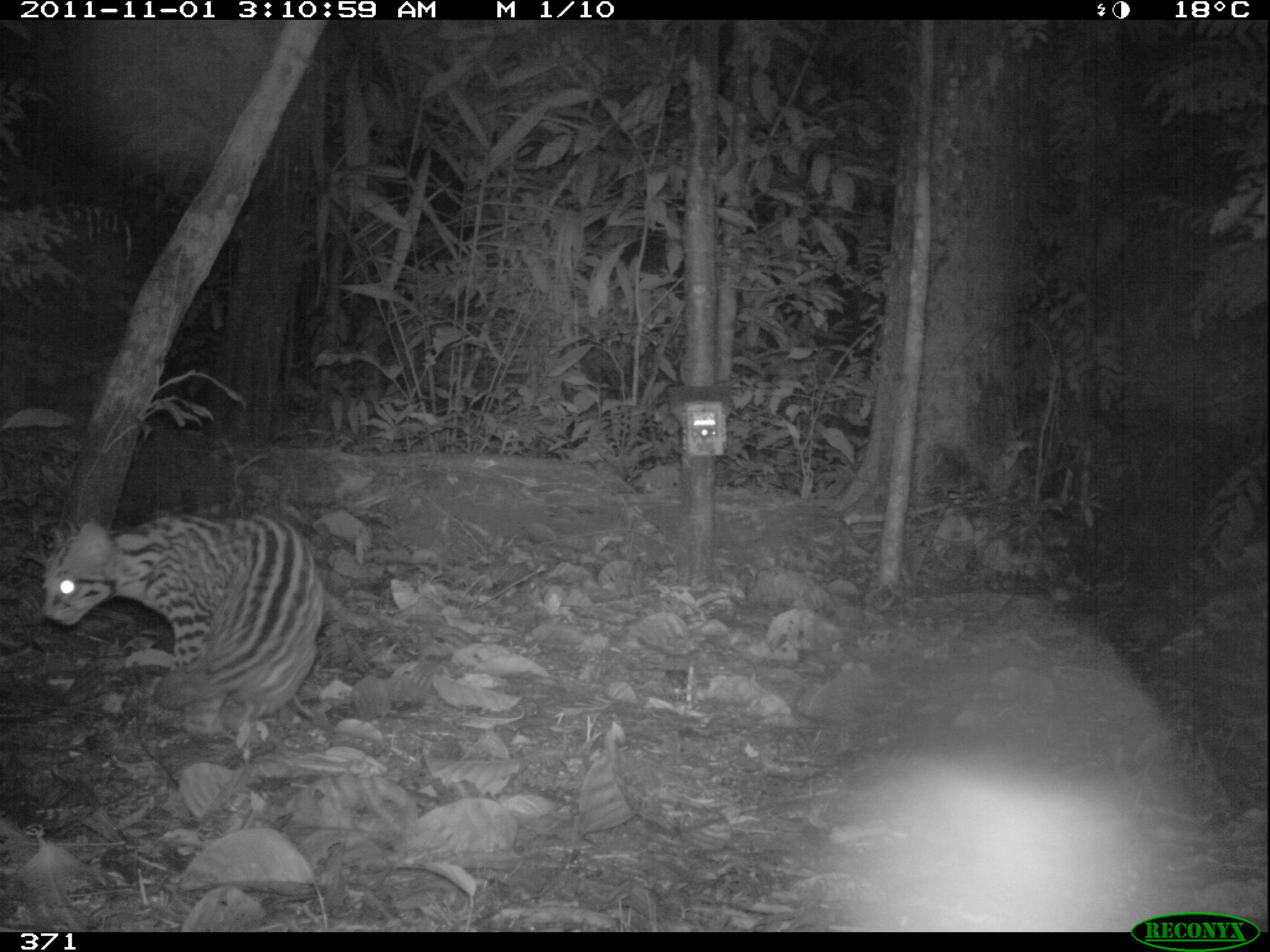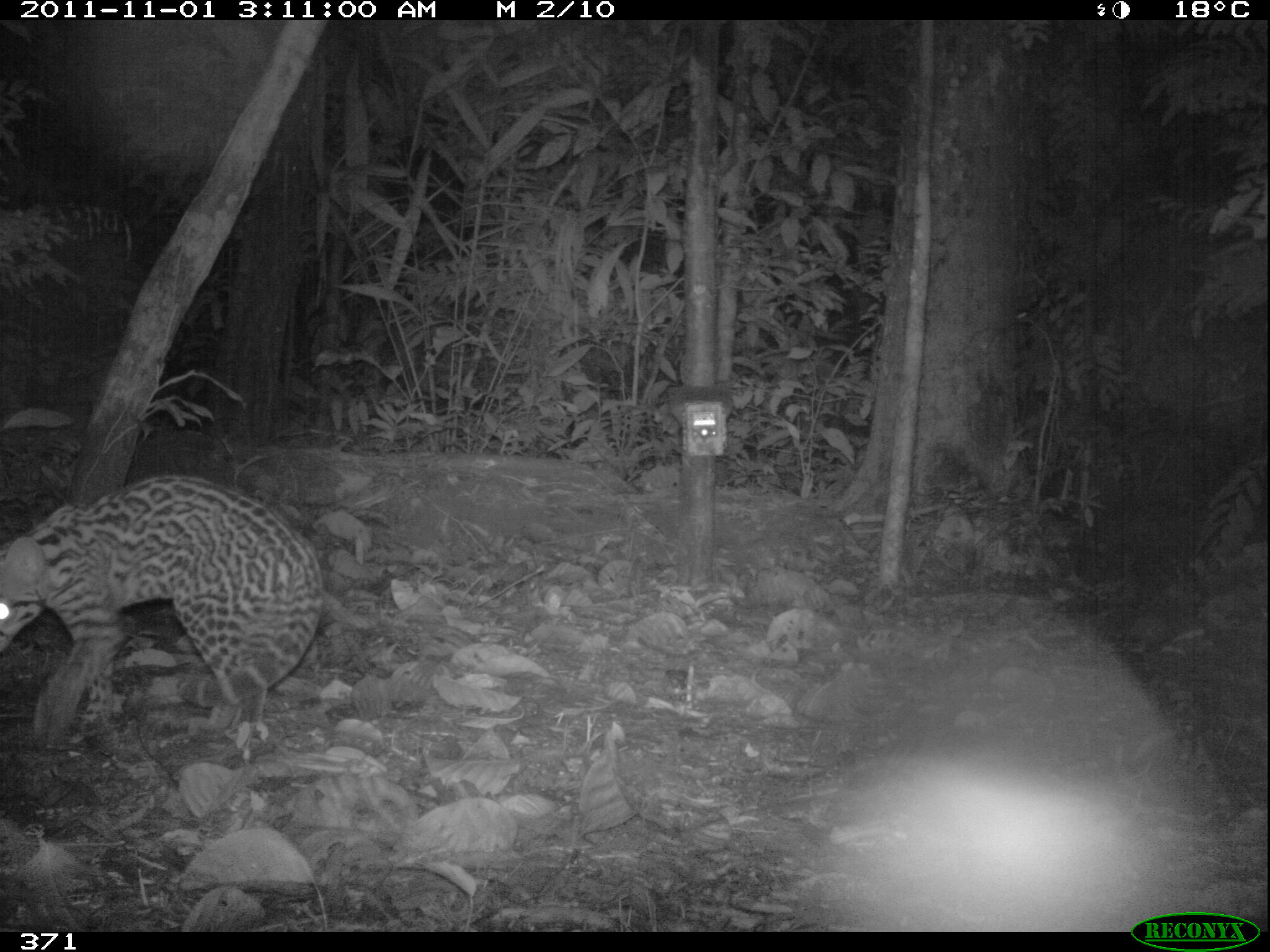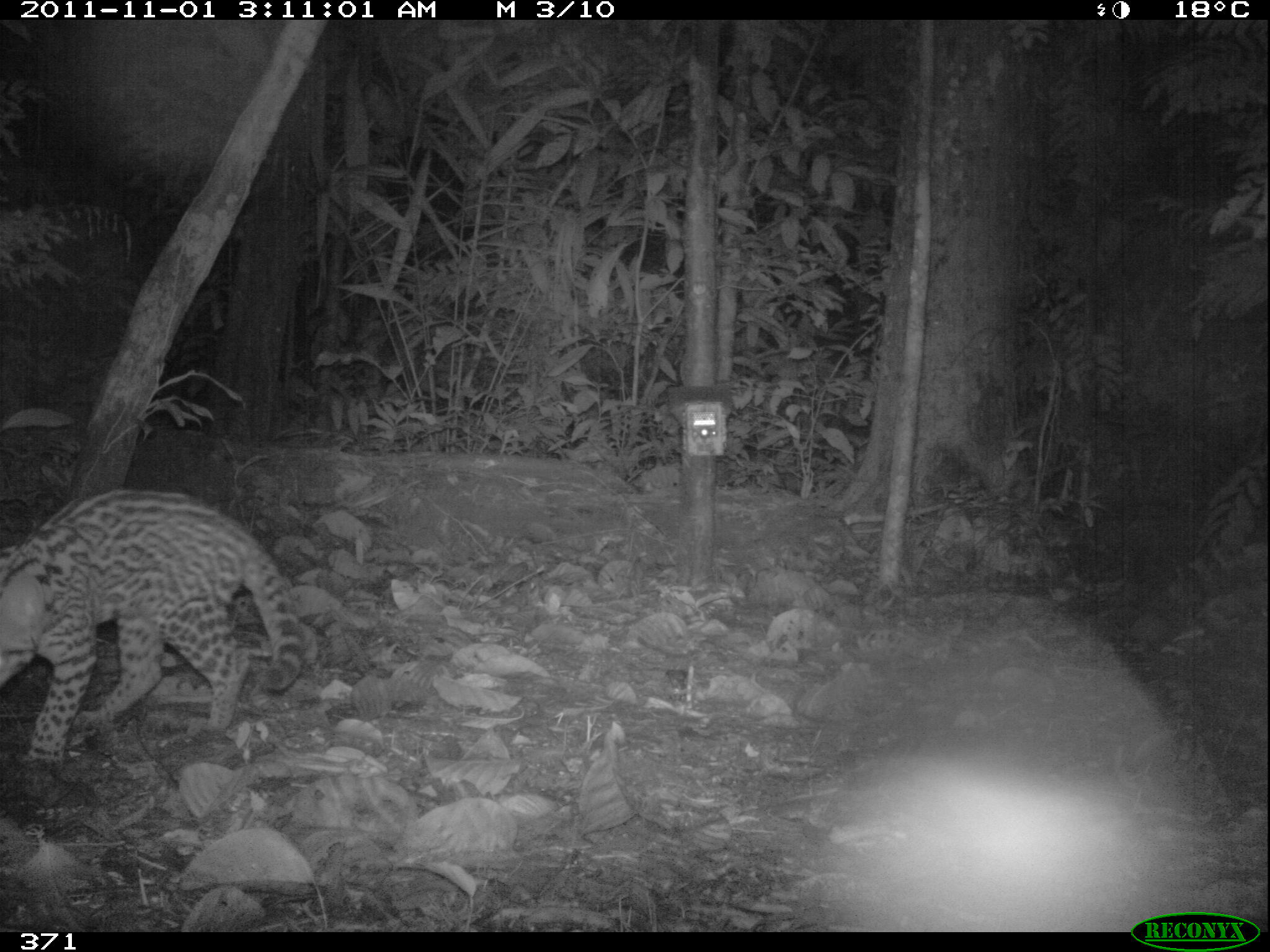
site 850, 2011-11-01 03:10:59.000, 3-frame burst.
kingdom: Animalia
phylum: Chordata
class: Mammalia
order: Carnivora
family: Felidae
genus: Leopardus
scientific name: Leopardus pardalis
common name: ocelot